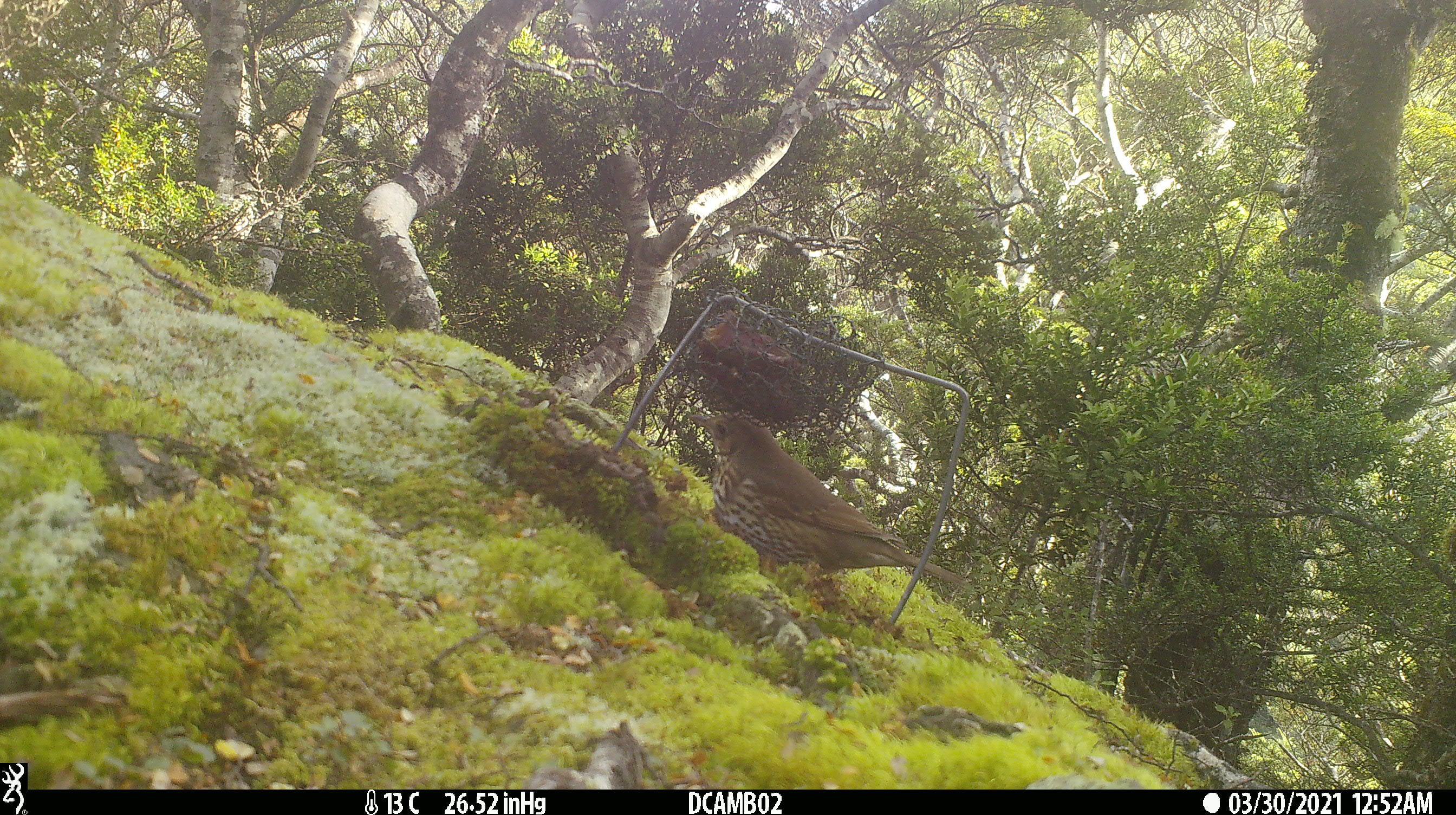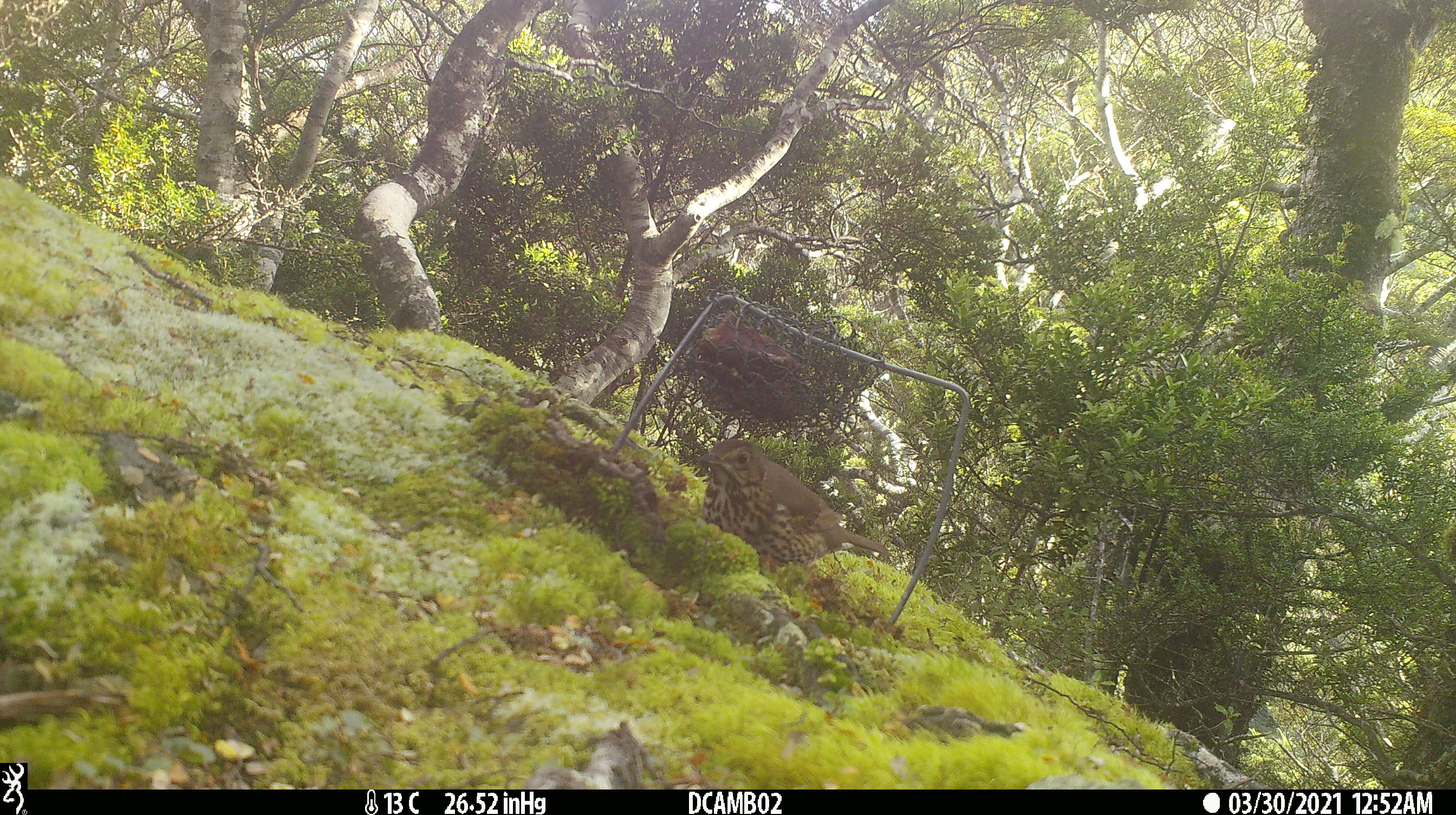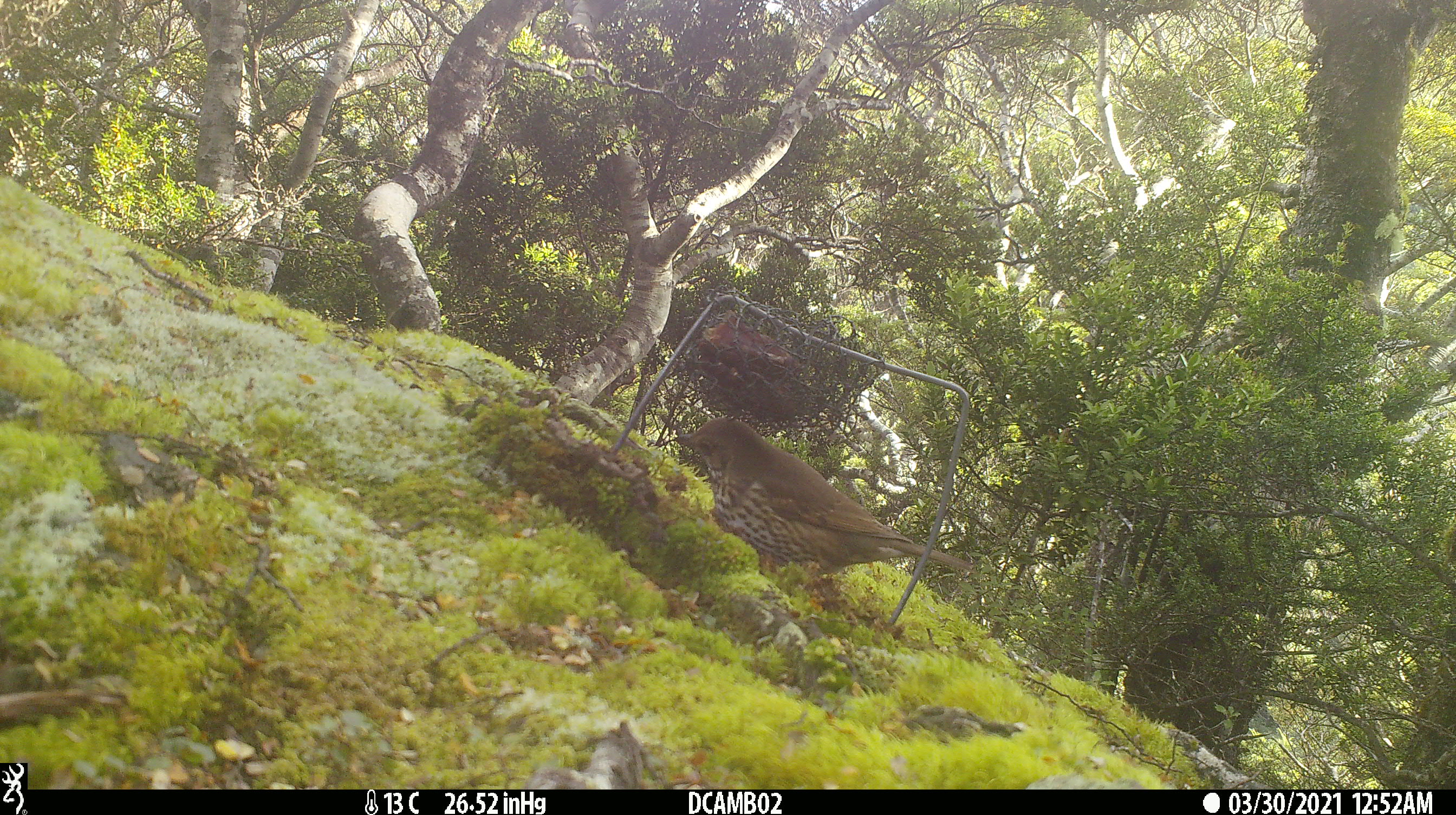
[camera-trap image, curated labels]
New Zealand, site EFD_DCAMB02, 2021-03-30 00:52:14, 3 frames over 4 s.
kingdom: Animalia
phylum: Chordata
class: Aves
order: Passeriformes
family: Turdidae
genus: Turdus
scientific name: Turdus philomelos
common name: song thrush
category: thrush